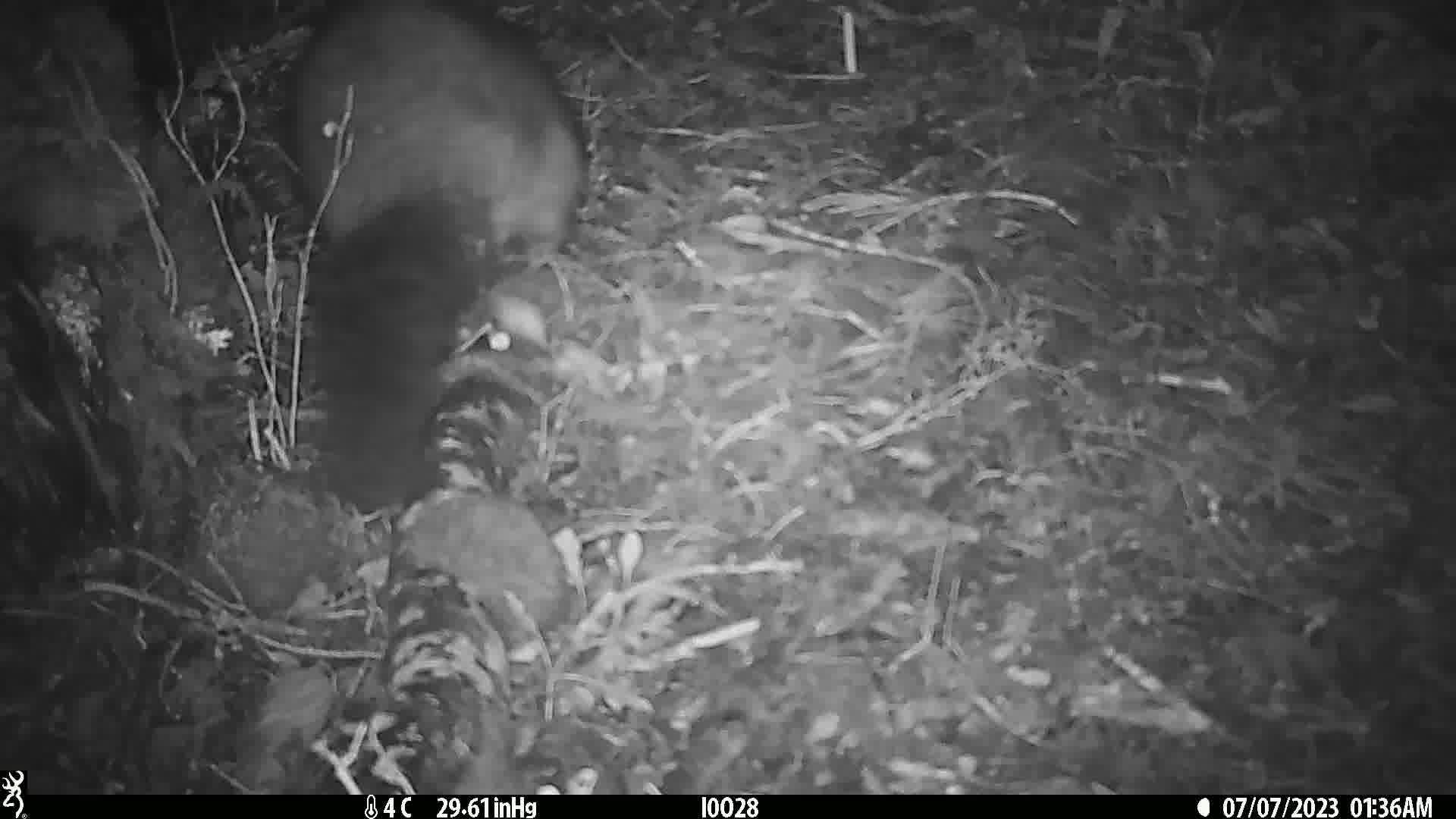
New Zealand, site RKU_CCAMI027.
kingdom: Animalia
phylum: Chordata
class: Mammalia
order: Diprotodontia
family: Phalangeridae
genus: Trichosurus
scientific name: Trichosurus vulpecula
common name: common brushtail possum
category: possum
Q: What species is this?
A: Possum (common brushtail possum) (Trichosurus vulpecula).